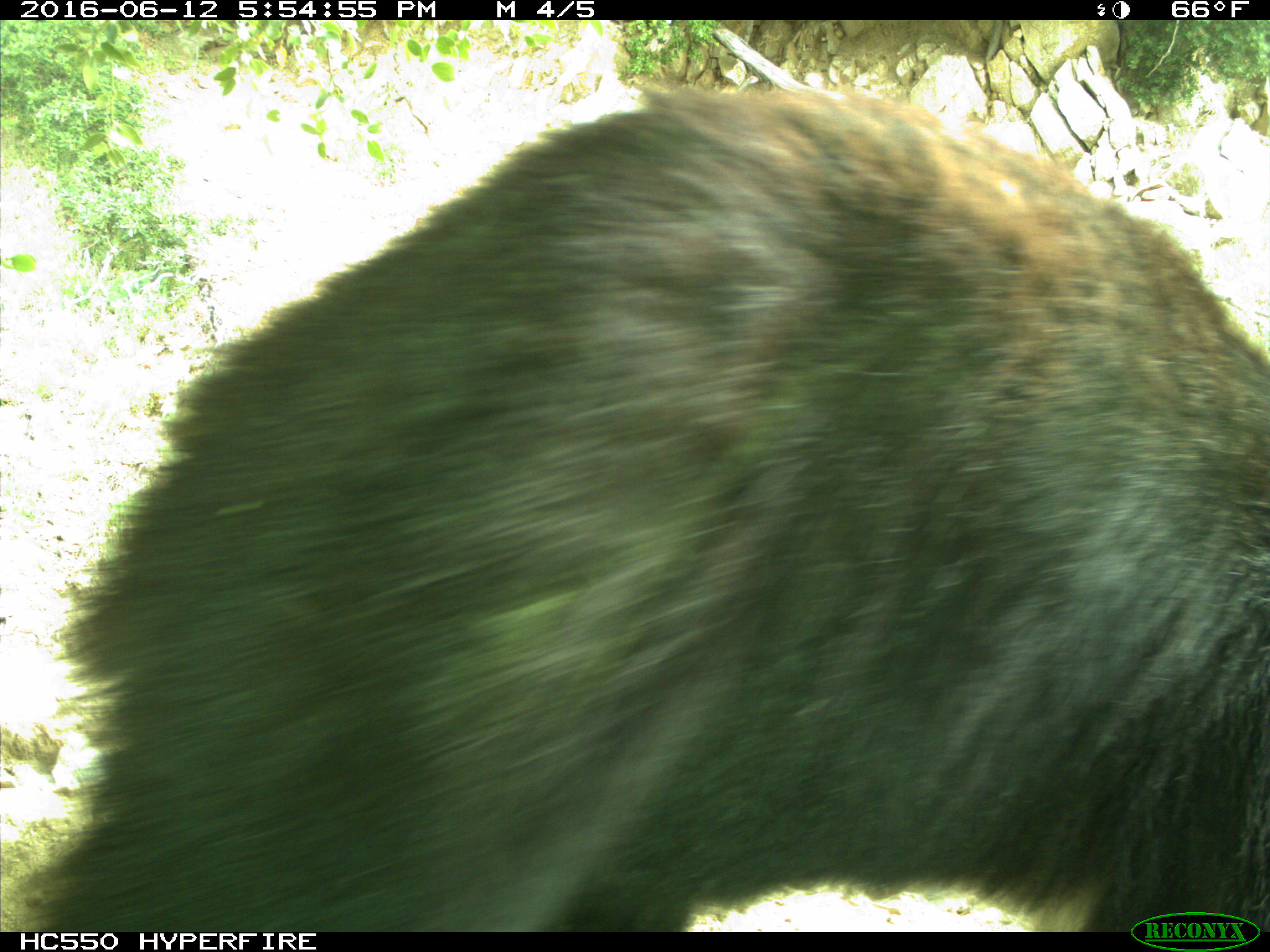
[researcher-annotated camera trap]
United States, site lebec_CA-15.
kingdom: Animalia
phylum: Chordata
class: Mammalia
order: Carnivora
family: Ursidae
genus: Ursus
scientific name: Ursus americanus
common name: american black bear